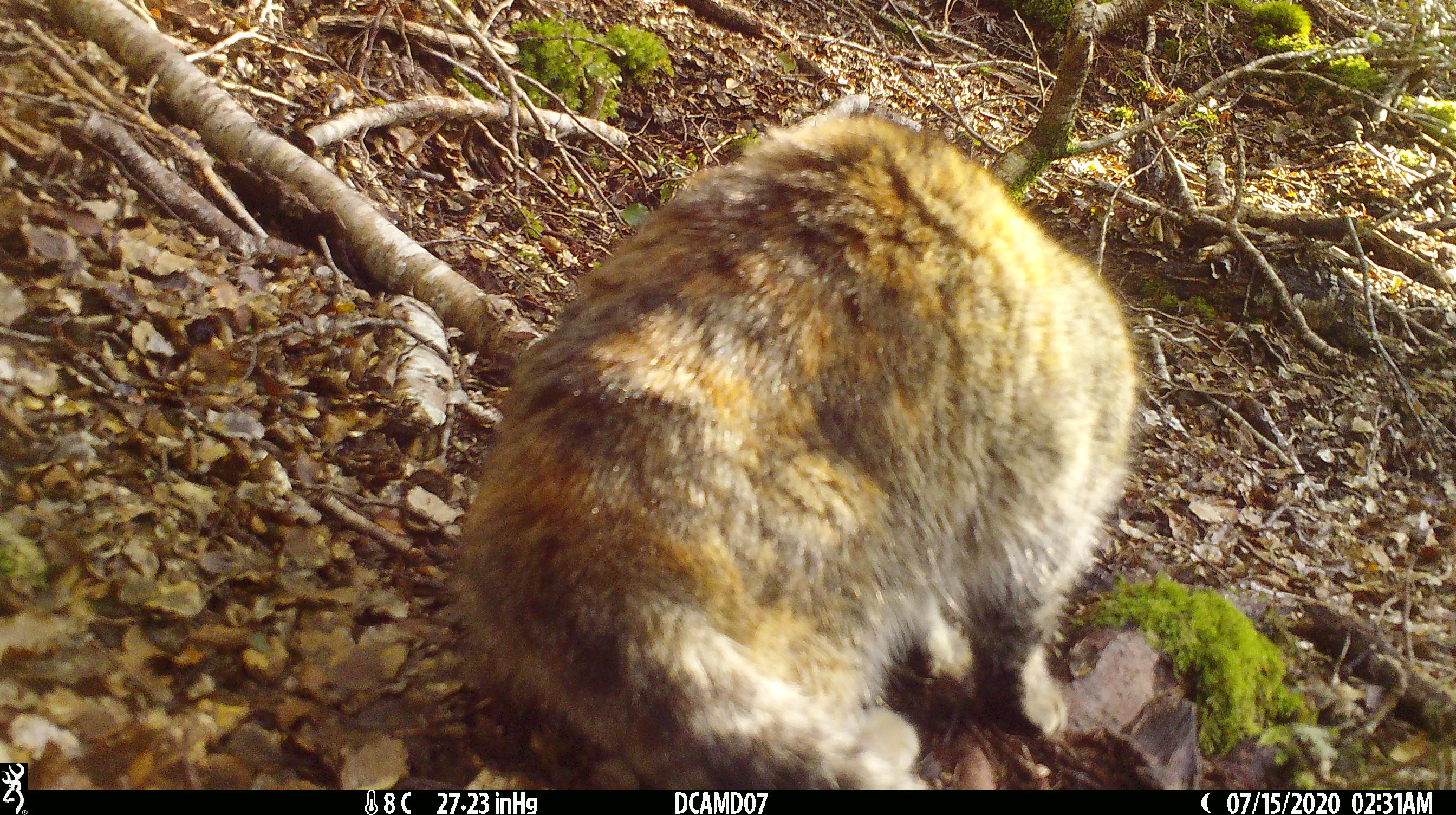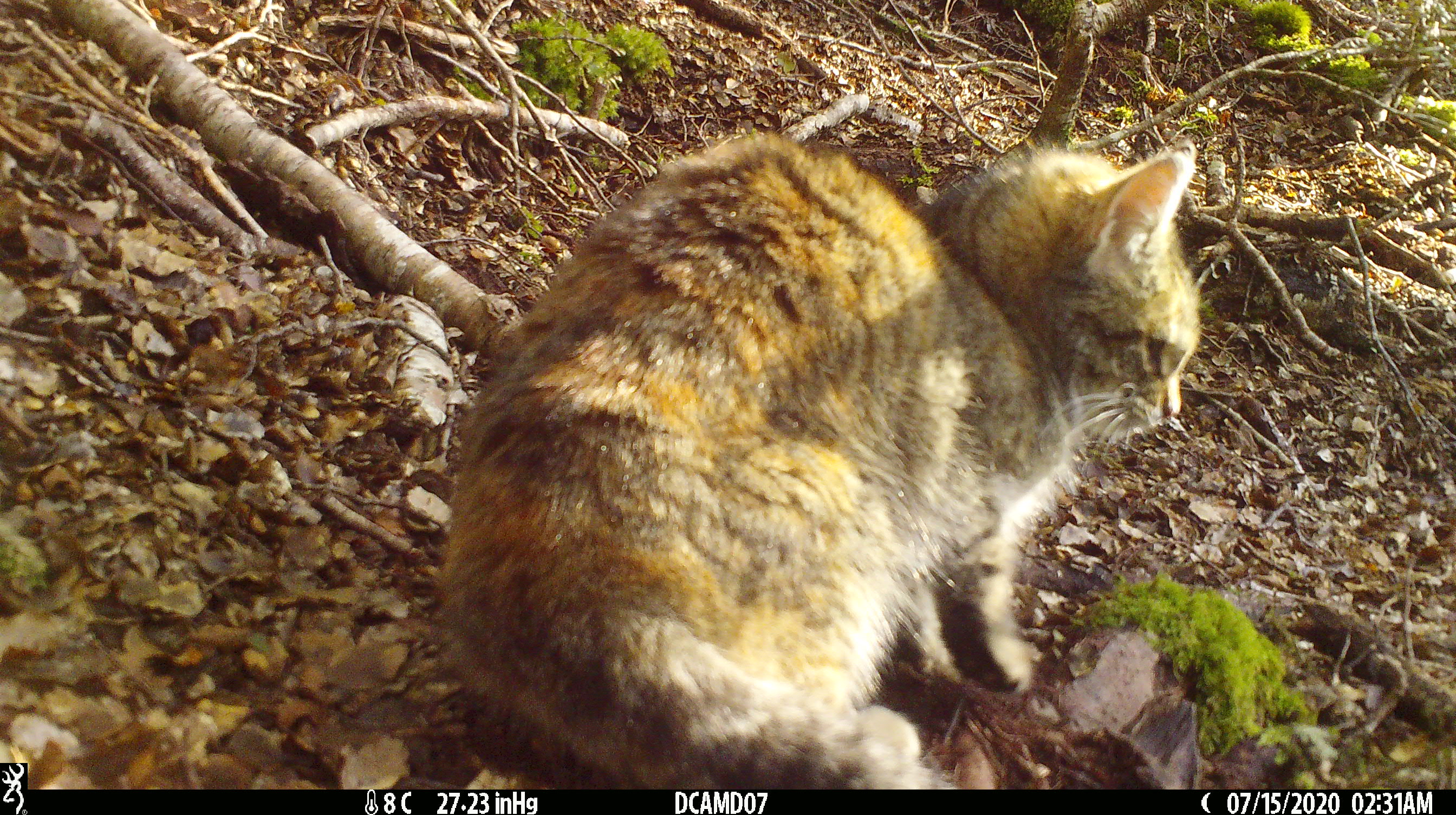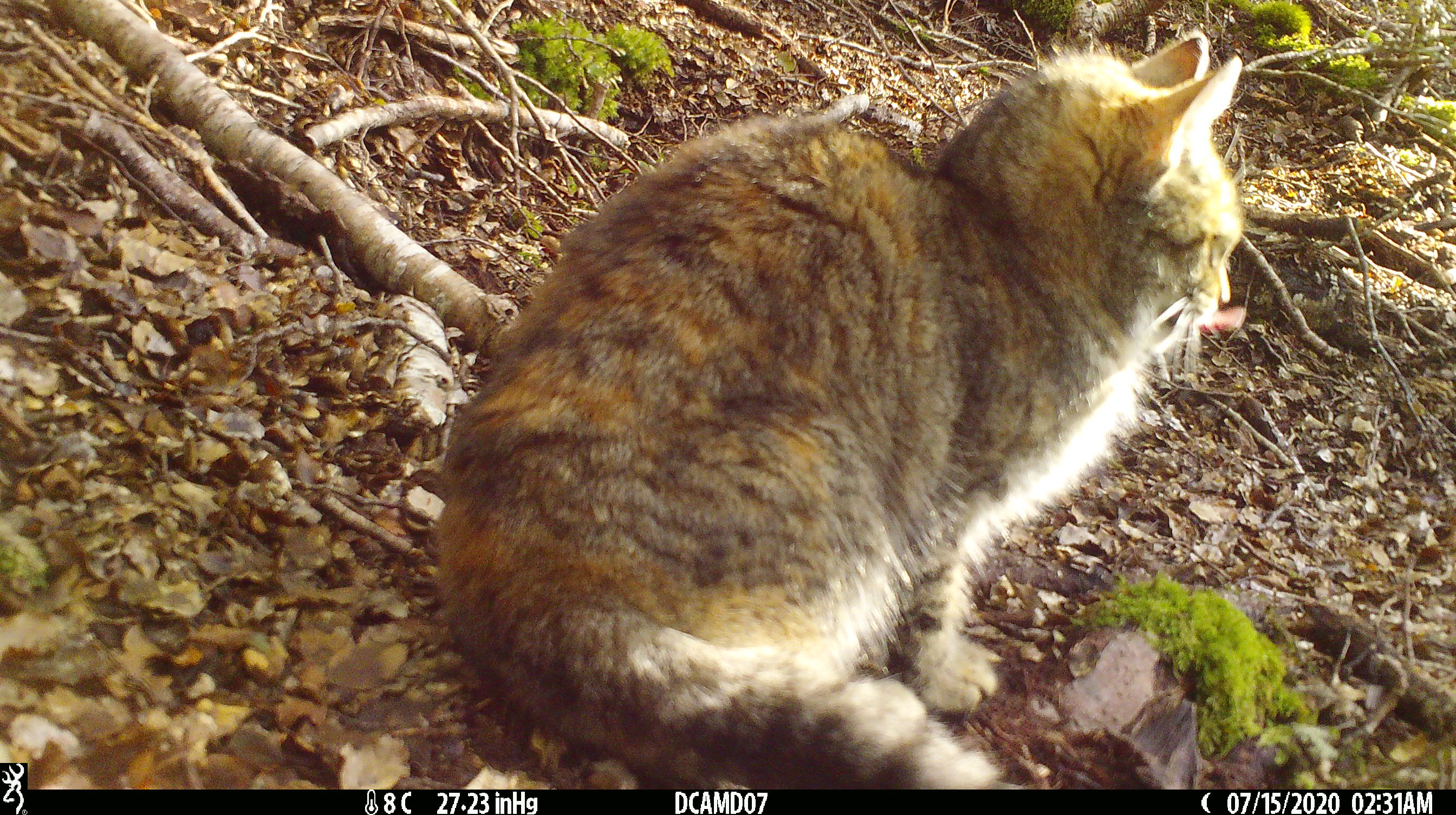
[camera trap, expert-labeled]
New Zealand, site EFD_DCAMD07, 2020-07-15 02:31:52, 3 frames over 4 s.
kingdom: Animalia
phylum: Chordata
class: Mammalia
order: Carnivora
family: Felidae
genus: Felis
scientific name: Felis catus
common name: domestic cat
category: cat